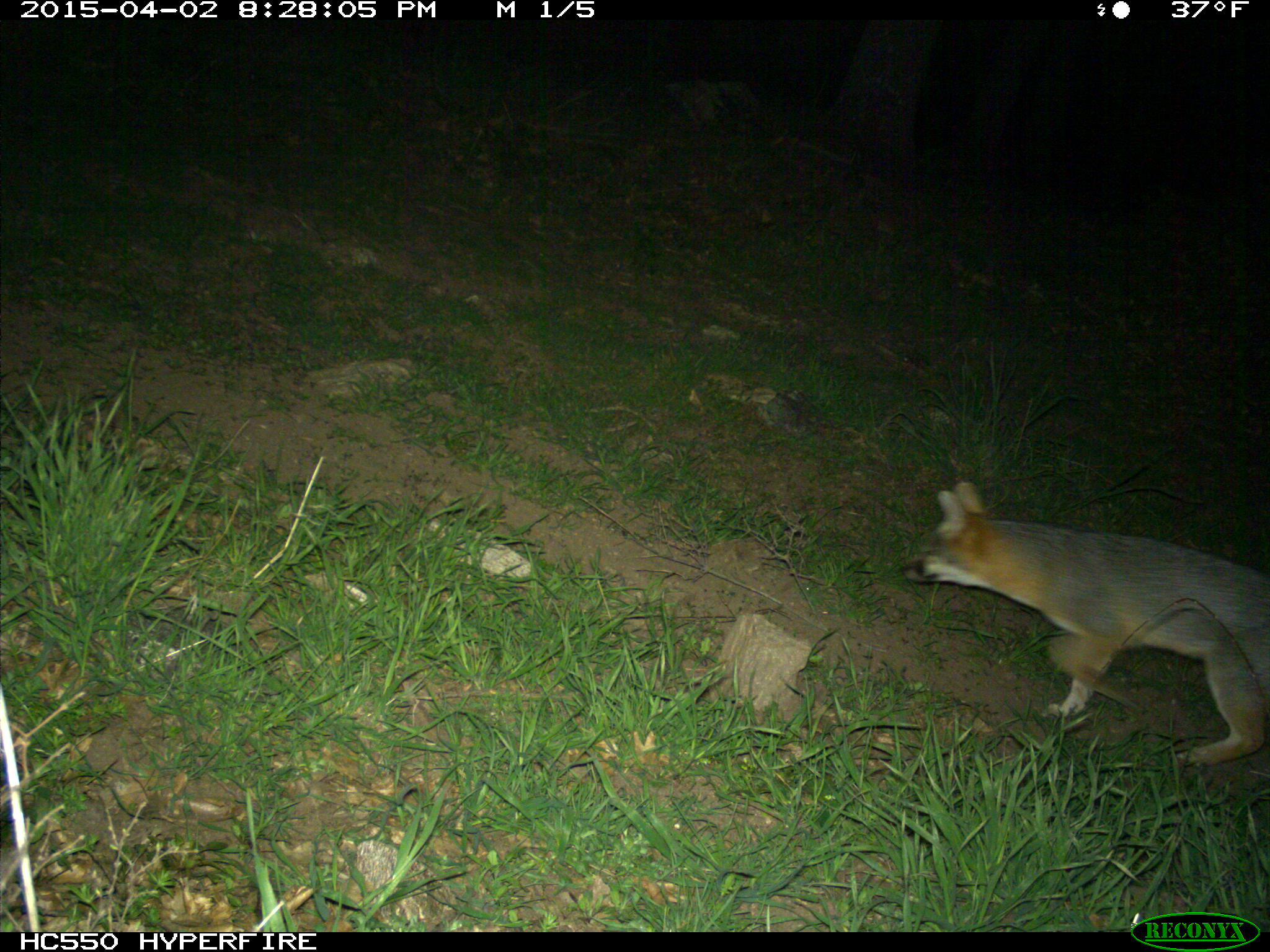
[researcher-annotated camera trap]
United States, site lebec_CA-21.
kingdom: Animalia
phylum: Chordata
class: Mammalia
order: Carnivora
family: Canidae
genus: Urocyon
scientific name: Urocyon cinereoargenteus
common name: gray fox